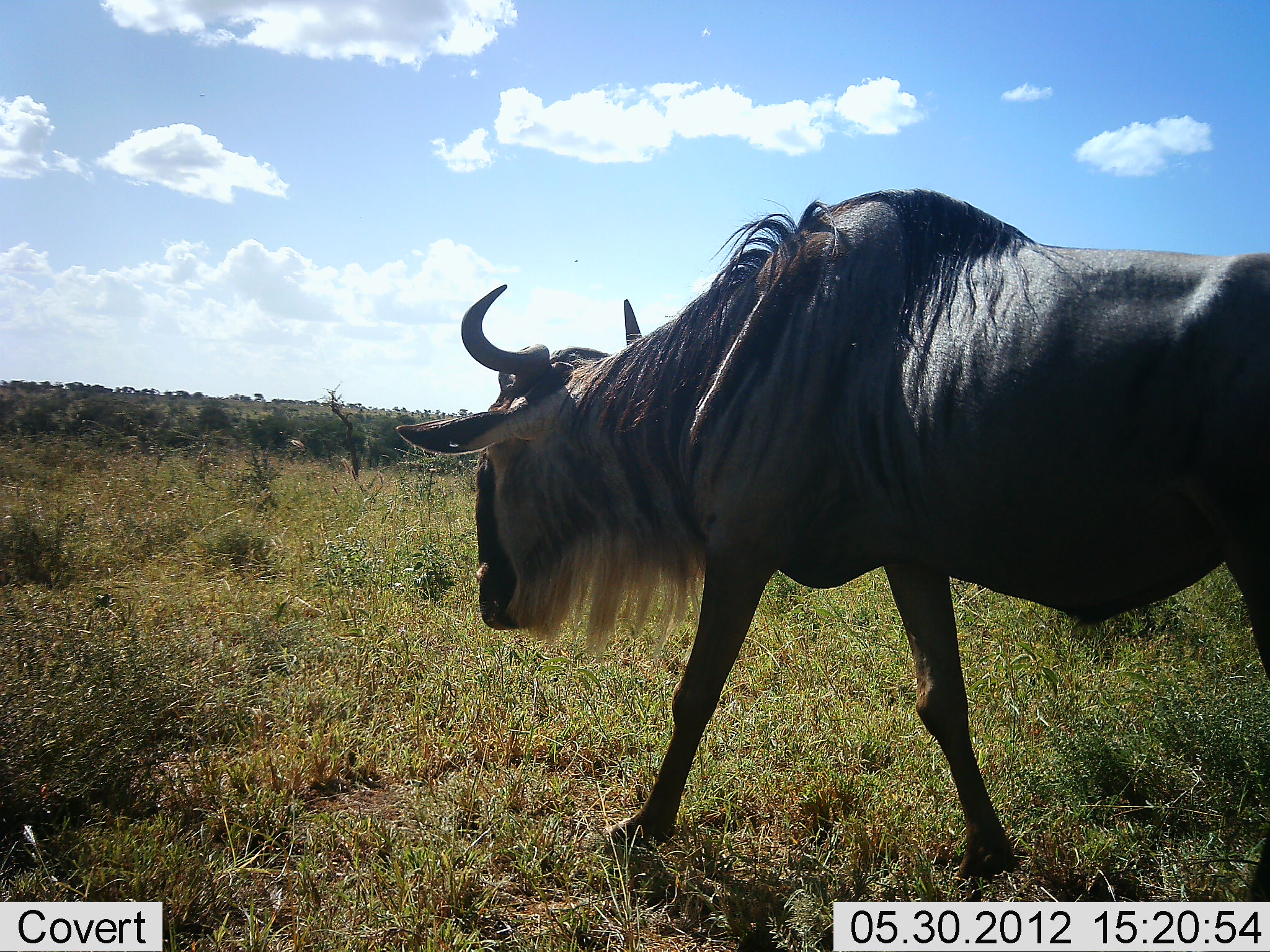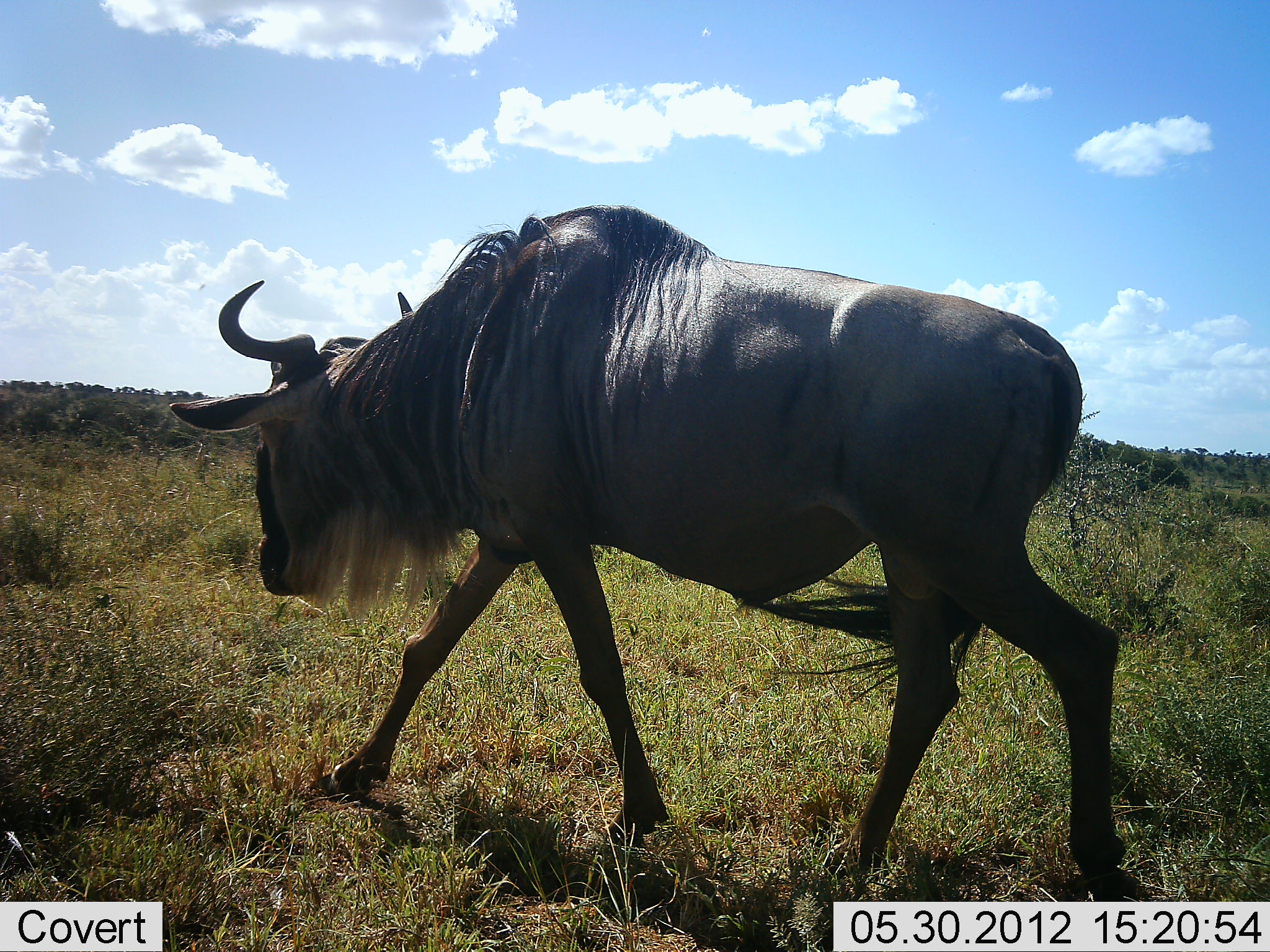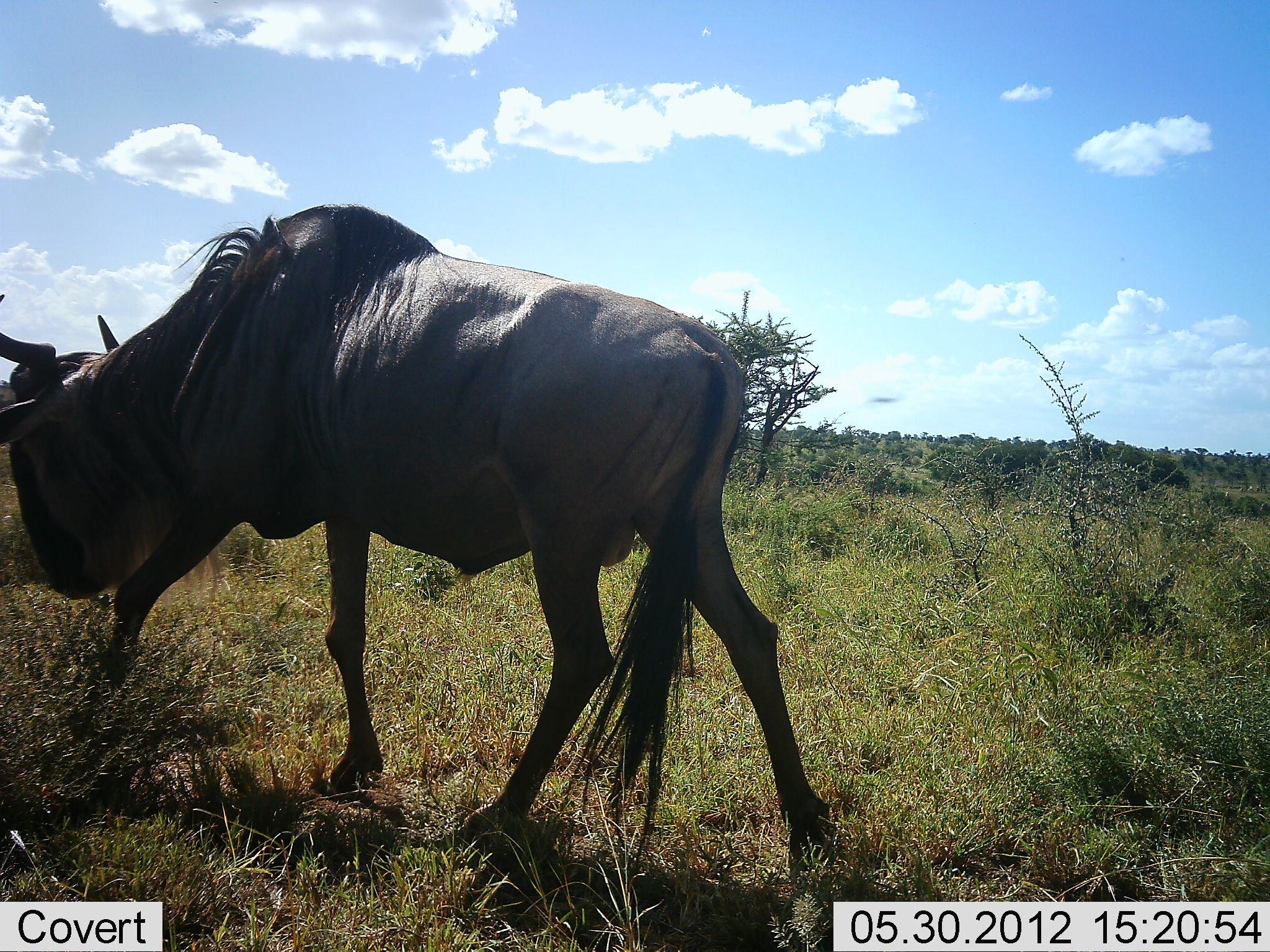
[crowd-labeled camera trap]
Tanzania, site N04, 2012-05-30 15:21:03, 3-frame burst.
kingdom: Animalia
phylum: Chordata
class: Mammalia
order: Artiodactyla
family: Bovidae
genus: Connochaetes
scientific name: Connochaetes taurinus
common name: blue wildebeest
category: wildebeest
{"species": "wildebeest (blue wildebeest) (Connochaetes taurinus)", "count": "1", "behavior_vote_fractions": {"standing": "0%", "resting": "0%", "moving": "100%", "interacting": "0%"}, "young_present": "0%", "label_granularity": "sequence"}